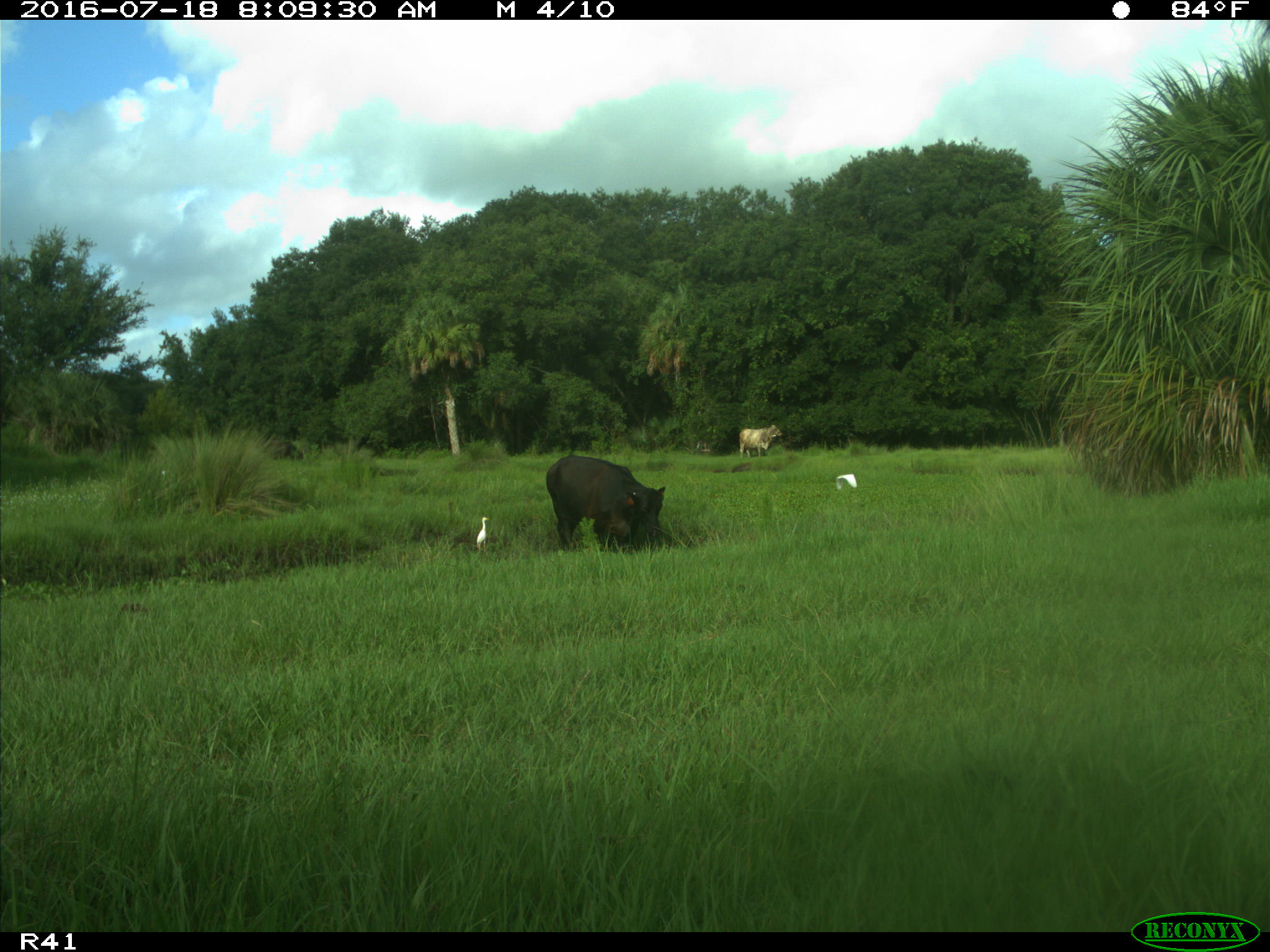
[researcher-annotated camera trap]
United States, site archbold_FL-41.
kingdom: Animalia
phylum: Chordata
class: Mammalia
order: Artiodactyla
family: Bovidae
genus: Bos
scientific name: Bos taurus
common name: domestic cow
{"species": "Bos taurus (domestic cow)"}